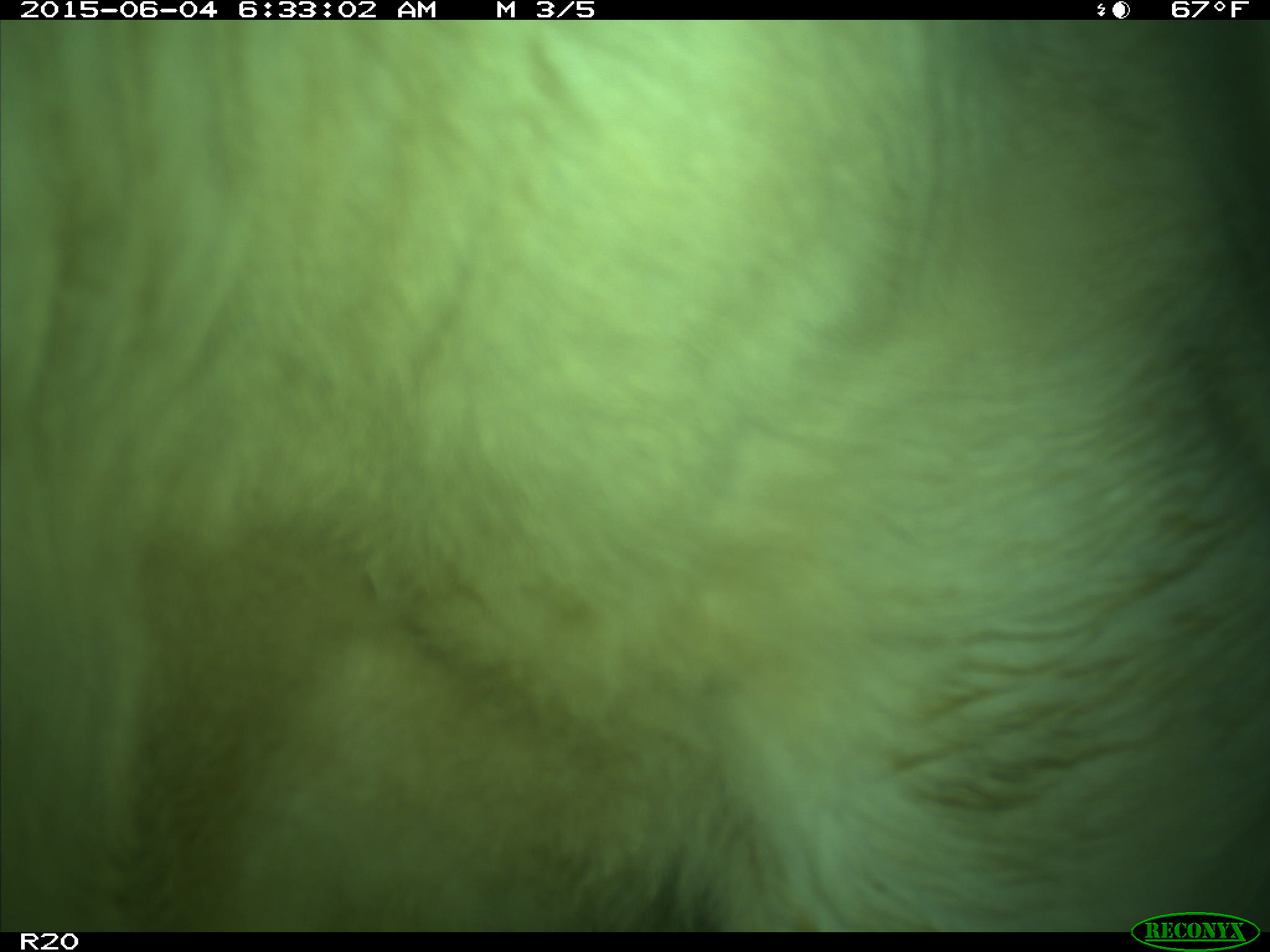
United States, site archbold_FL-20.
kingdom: Animalia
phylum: Chordata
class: Mammalia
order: Artiodactyla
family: Bovidae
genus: Bos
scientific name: Bos taurus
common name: domestic cow